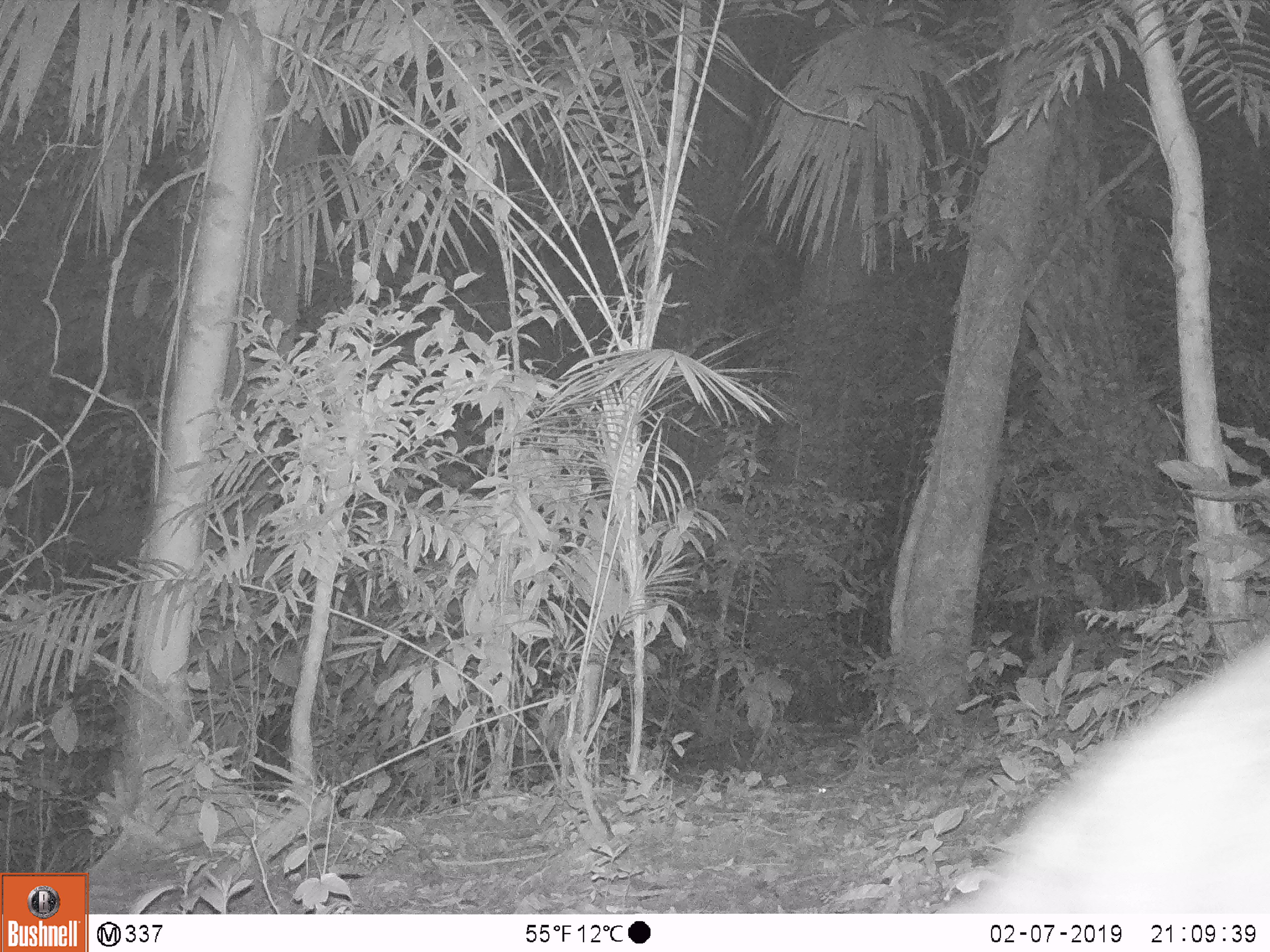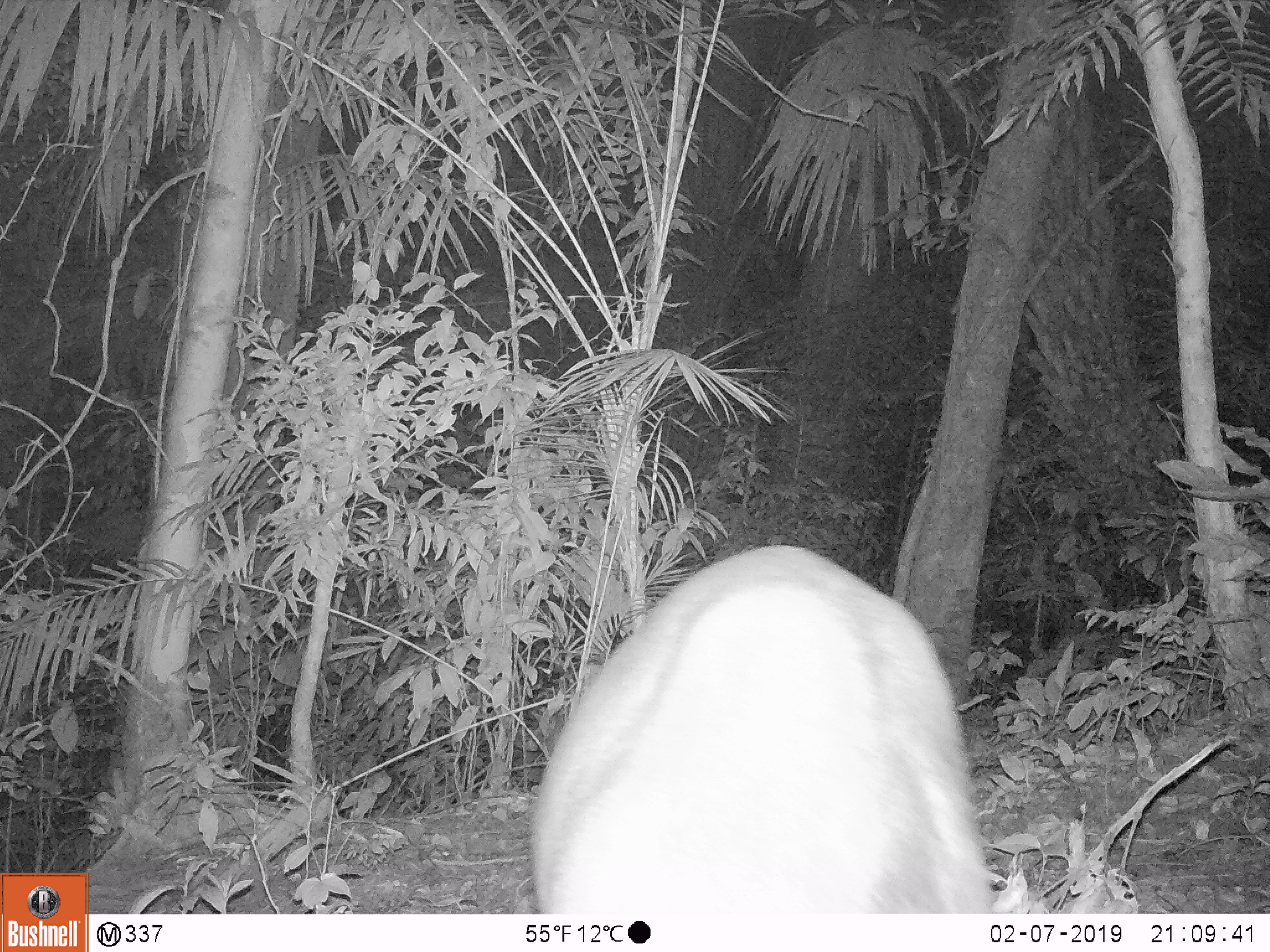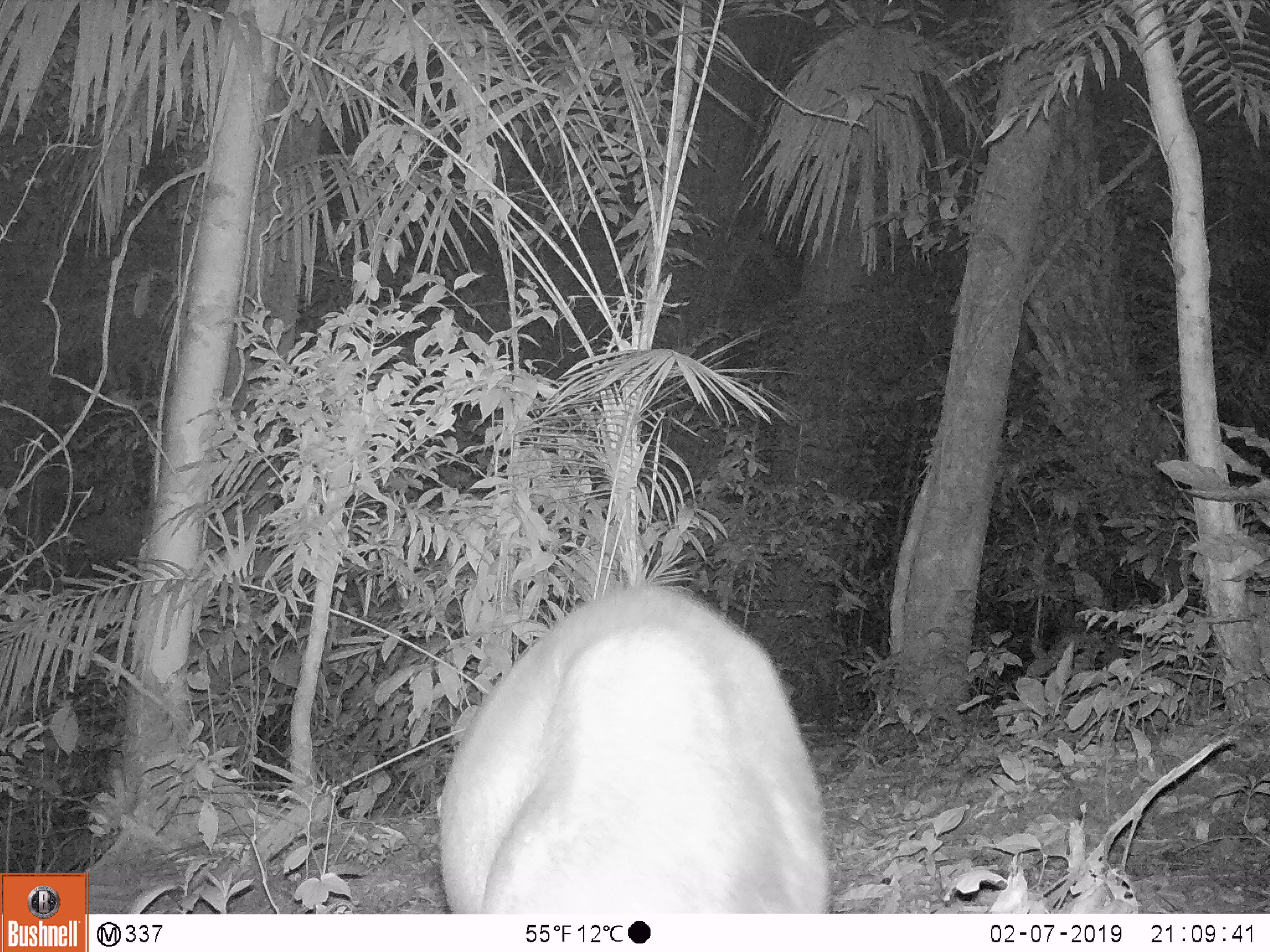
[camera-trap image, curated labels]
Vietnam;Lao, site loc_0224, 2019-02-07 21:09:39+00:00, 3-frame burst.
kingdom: Animalia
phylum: Chordata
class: Mammalia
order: Artiodactyla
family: Cervidae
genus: Muntiacus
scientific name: Muntiacus vuquangensis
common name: large-antlered muntjac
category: large antlered muntjac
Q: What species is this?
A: Large antlered muntjac (large-antlered muntjac) (Muntiacus vuquangensis).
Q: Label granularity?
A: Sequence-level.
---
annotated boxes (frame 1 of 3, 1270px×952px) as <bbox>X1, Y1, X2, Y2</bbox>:
large antlered muntjac: <bbox>933, 625, 1270, 915</bbox>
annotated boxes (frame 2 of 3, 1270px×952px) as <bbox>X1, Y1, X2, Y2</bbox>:
large antlered muntjac: <bbox>528, 542, 1027, 914</bbox>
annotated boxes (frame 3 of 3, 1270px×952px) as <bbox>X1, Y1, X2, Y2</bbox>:
large antlered muntjac: <bbox>438, 582, 830, 914</bbox>